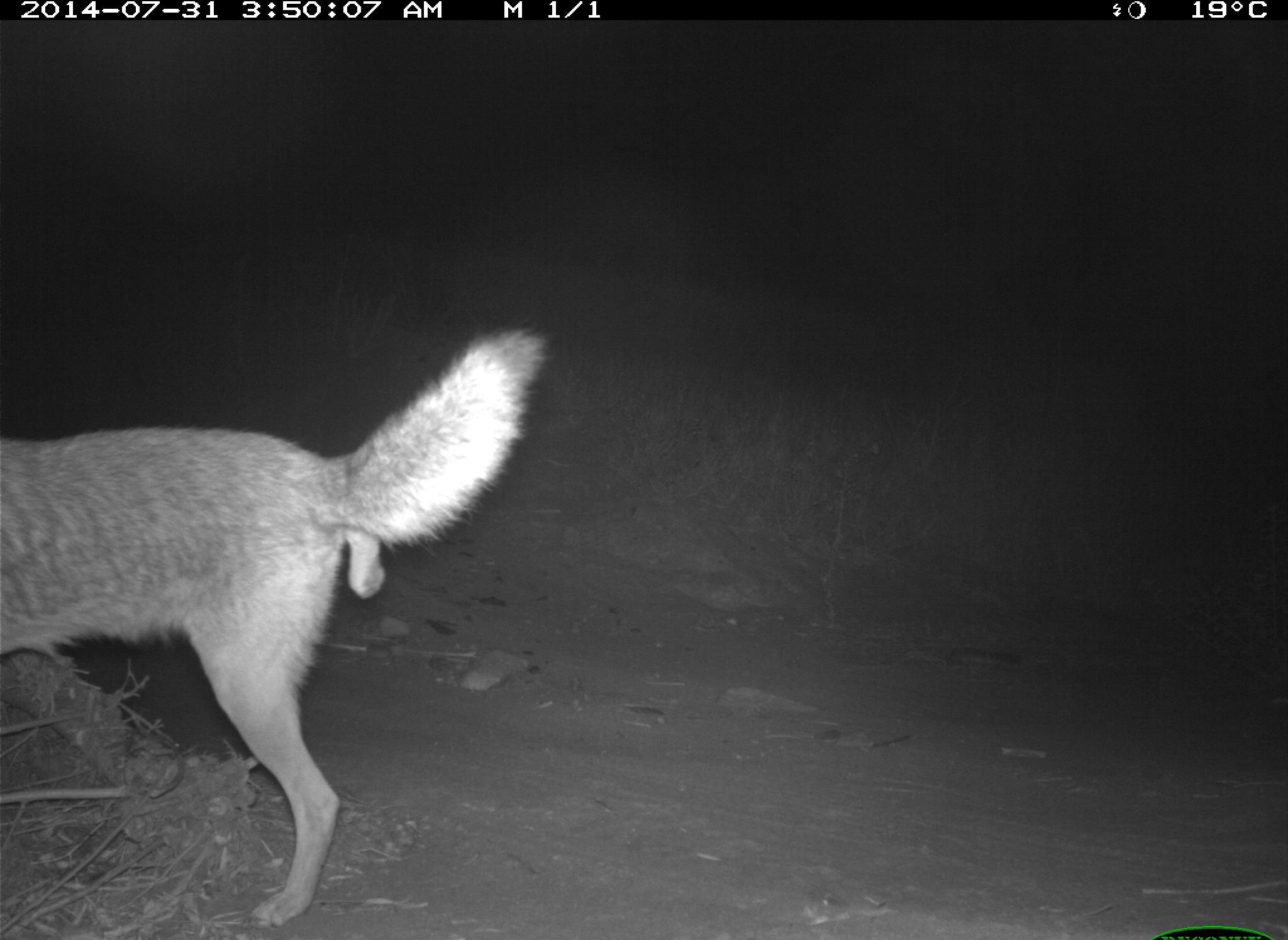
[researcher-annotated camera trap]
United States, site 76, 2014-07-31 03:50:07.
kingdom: Animalia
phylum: Chordata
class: Mammalia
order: Carnivora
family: Canidae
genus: Canis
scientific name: Canis latrans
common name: coyote